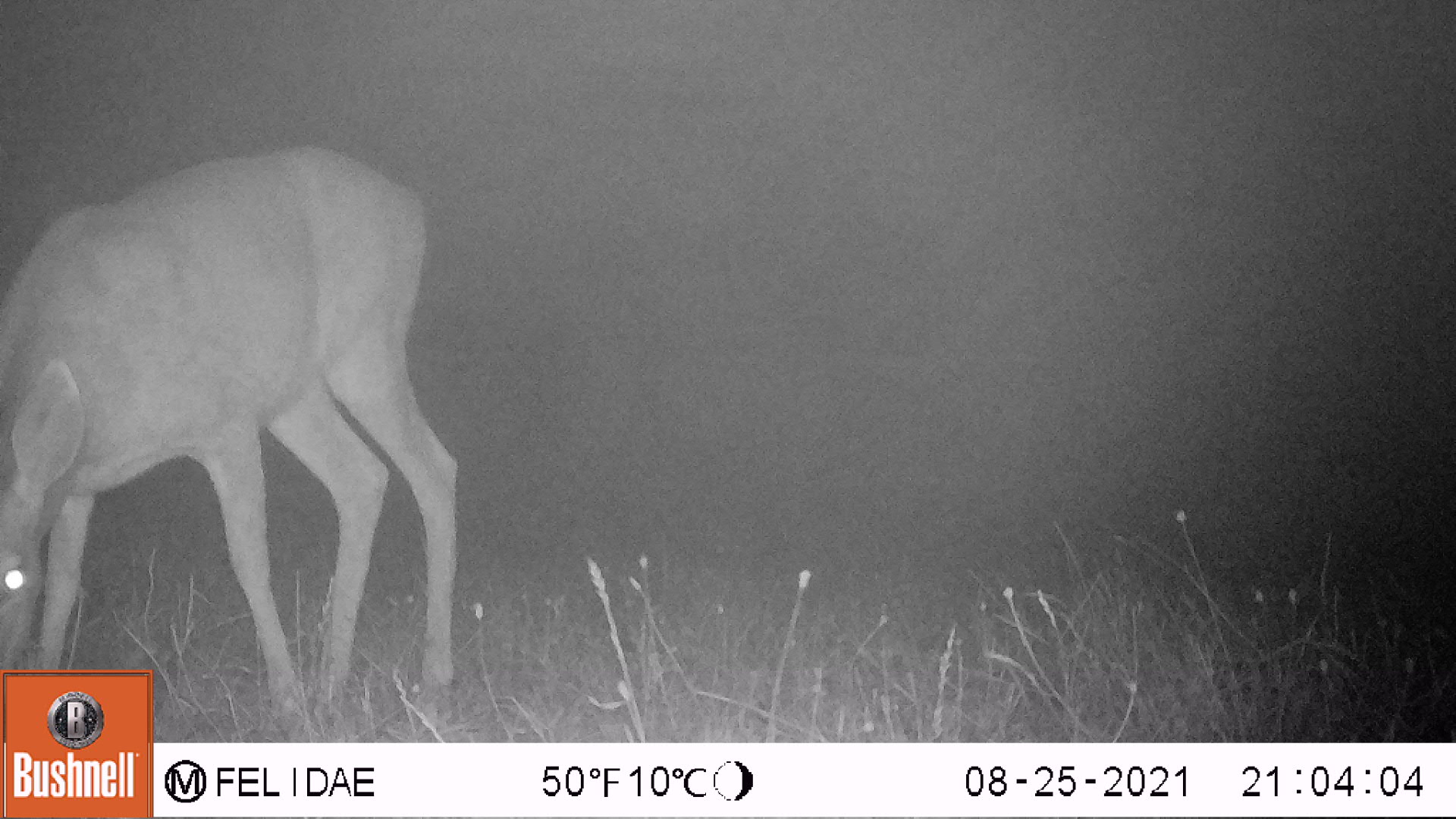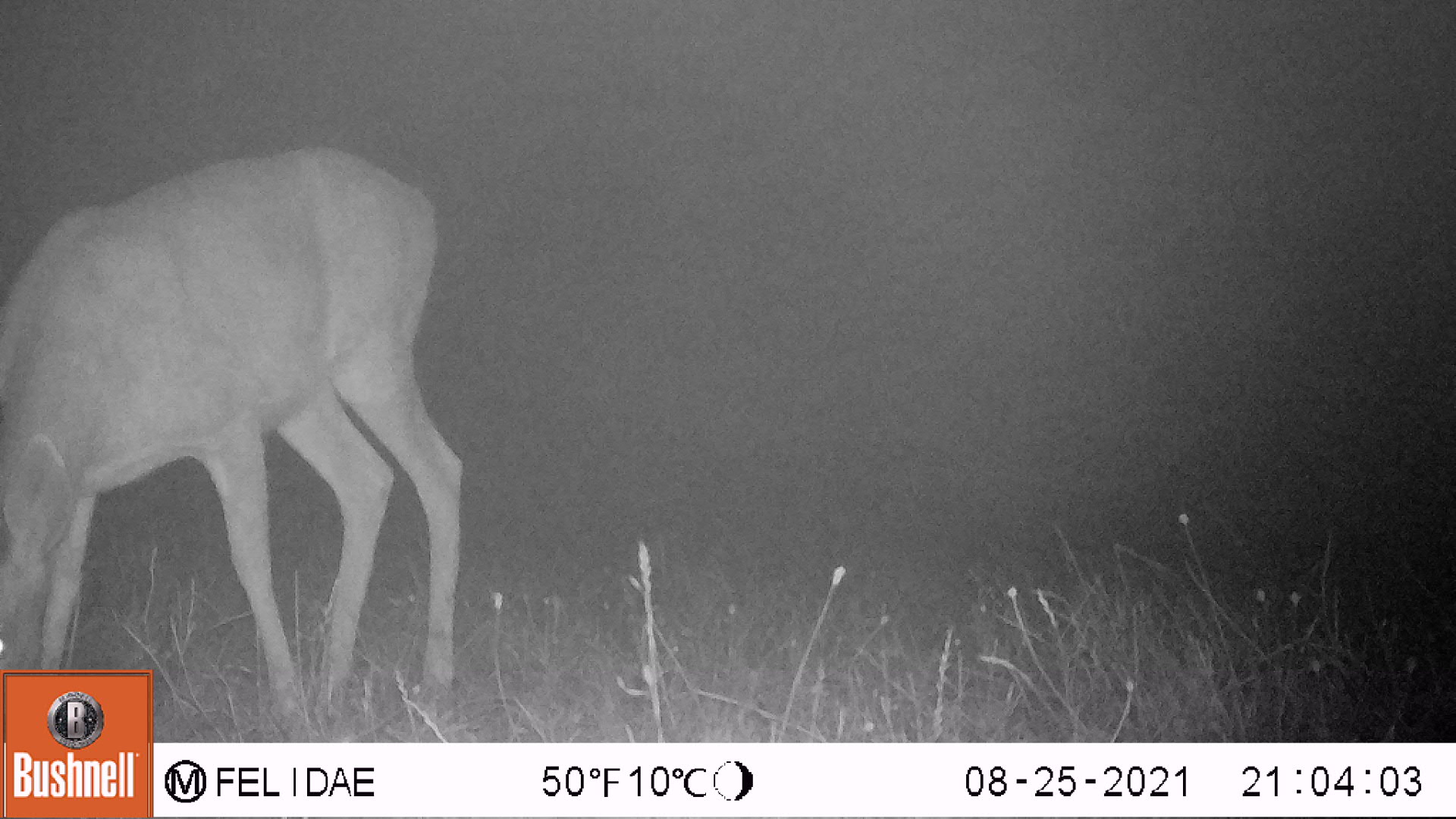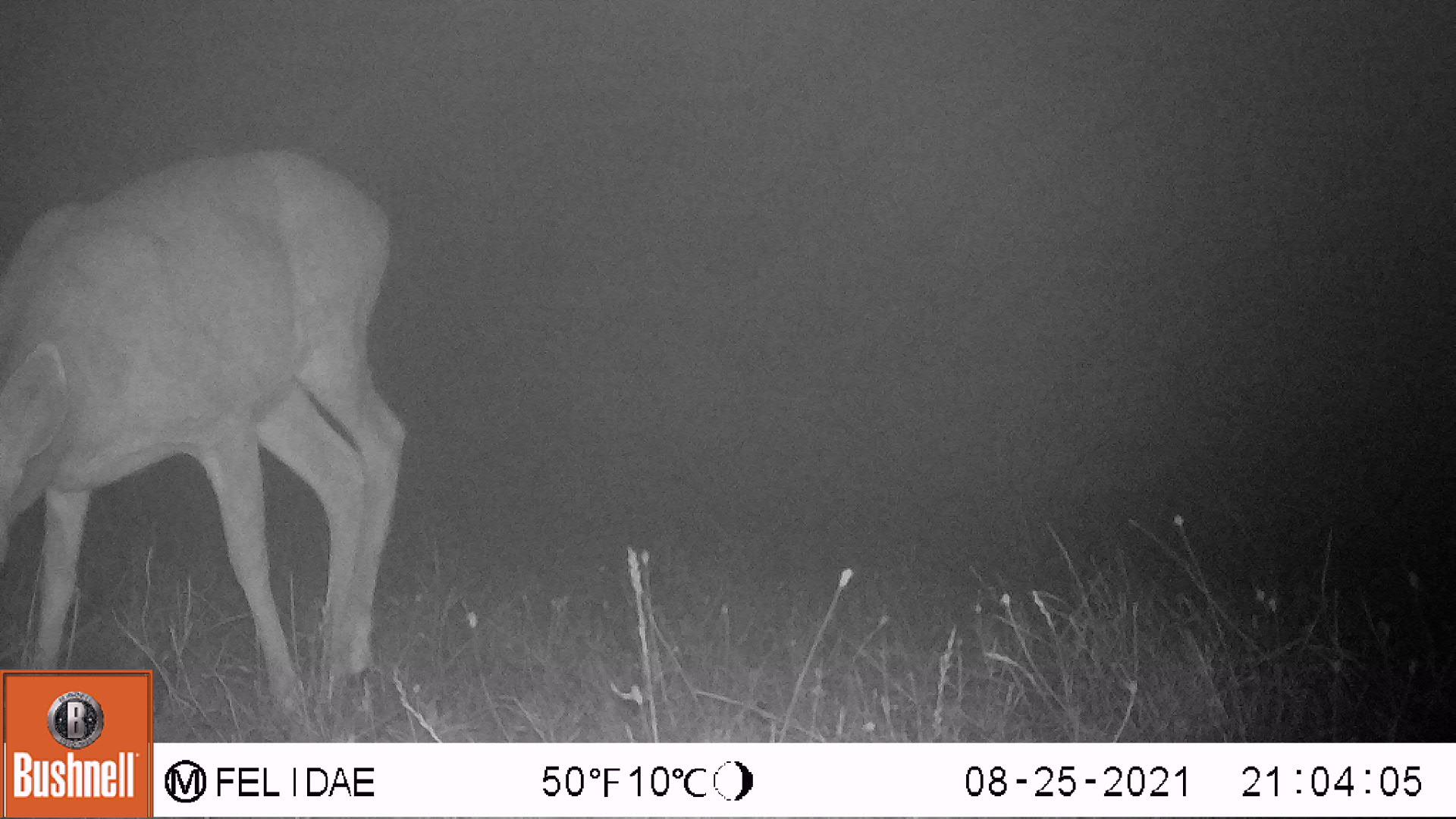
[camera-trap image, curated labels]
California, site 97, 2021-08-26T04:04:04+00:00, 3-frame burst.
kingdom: Animalia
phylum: Chordata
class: Mammalia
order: Artiodactyla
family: Cervidae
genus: Odocoileus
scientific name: Odocoileus hemionus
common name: mule deer